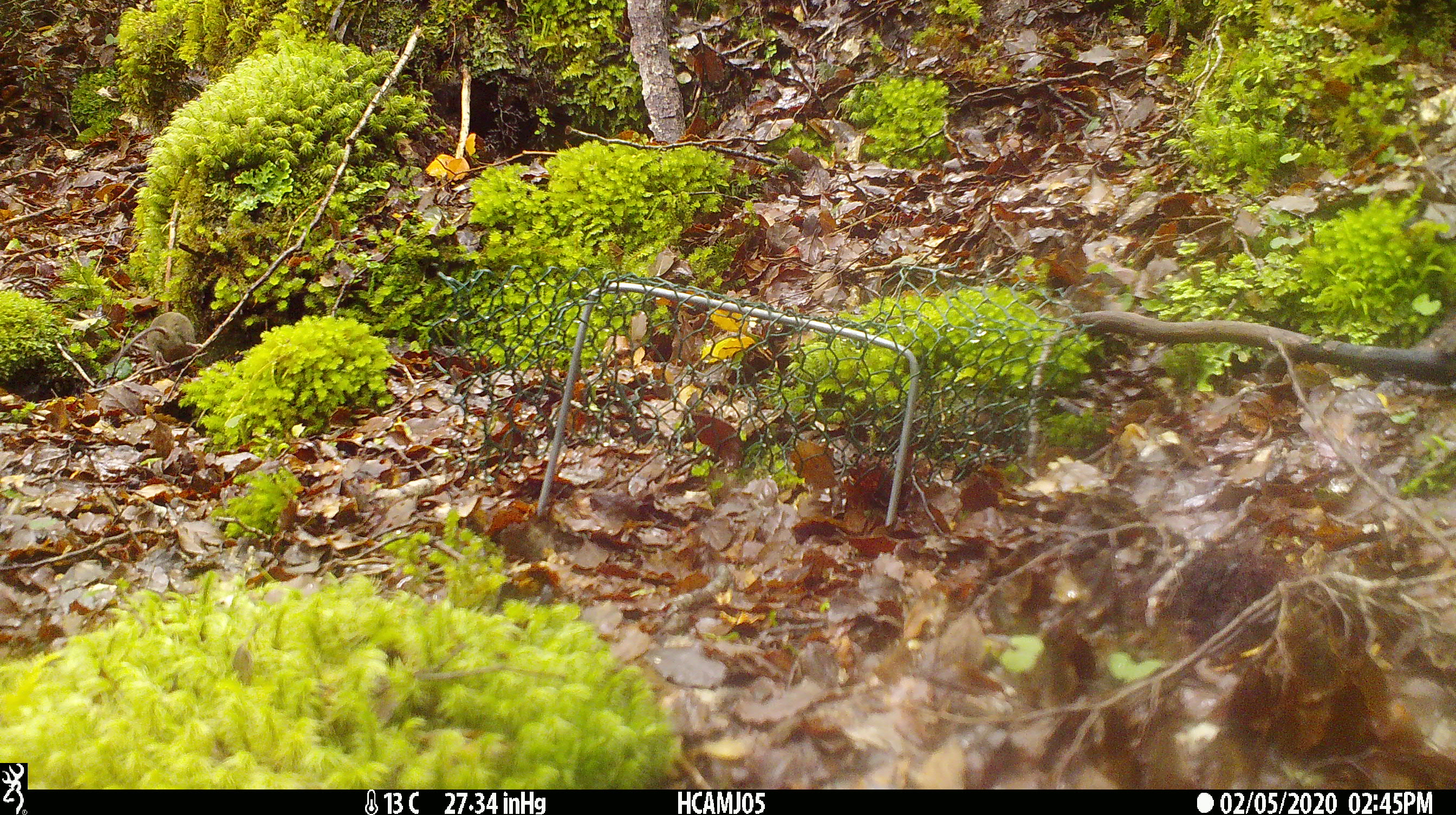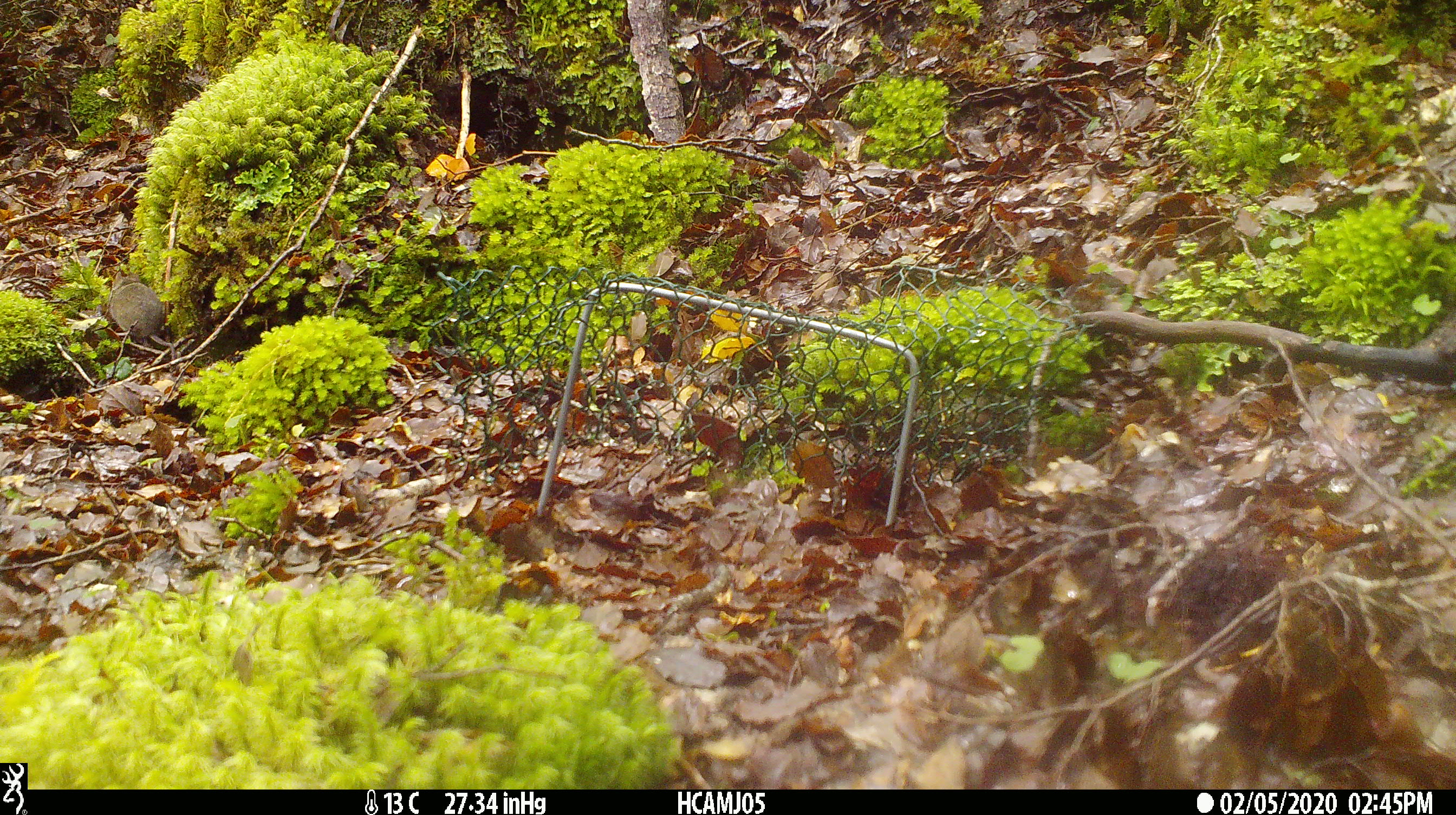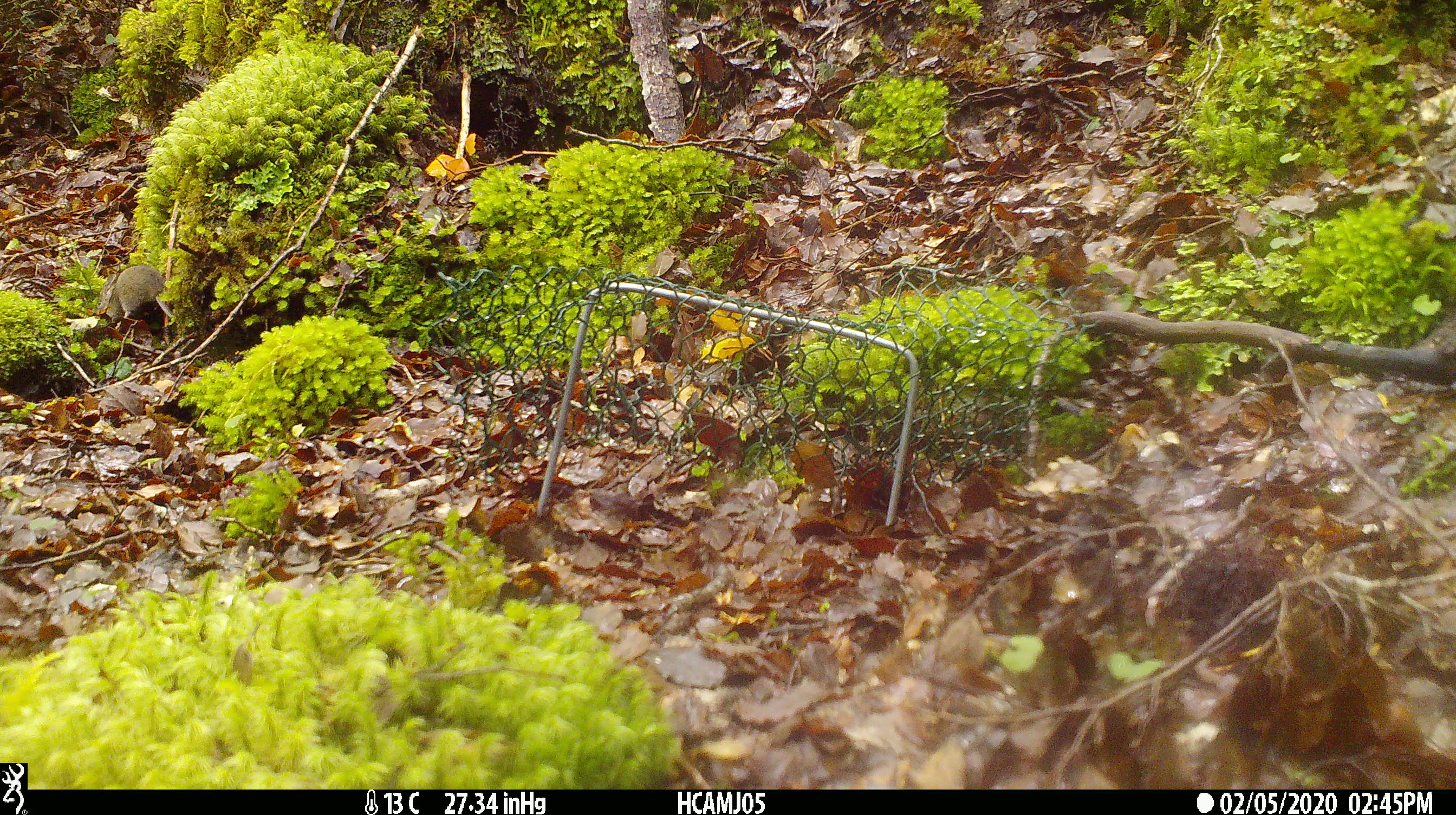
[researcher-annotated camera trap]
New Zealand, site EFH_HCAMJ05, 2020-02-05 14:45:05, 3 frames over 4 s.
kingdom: Animalia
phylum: Chordata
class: Mammalia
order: Rodentia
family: Muridae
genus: Mus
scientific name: Mus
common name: mouse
Mouse (Mus).